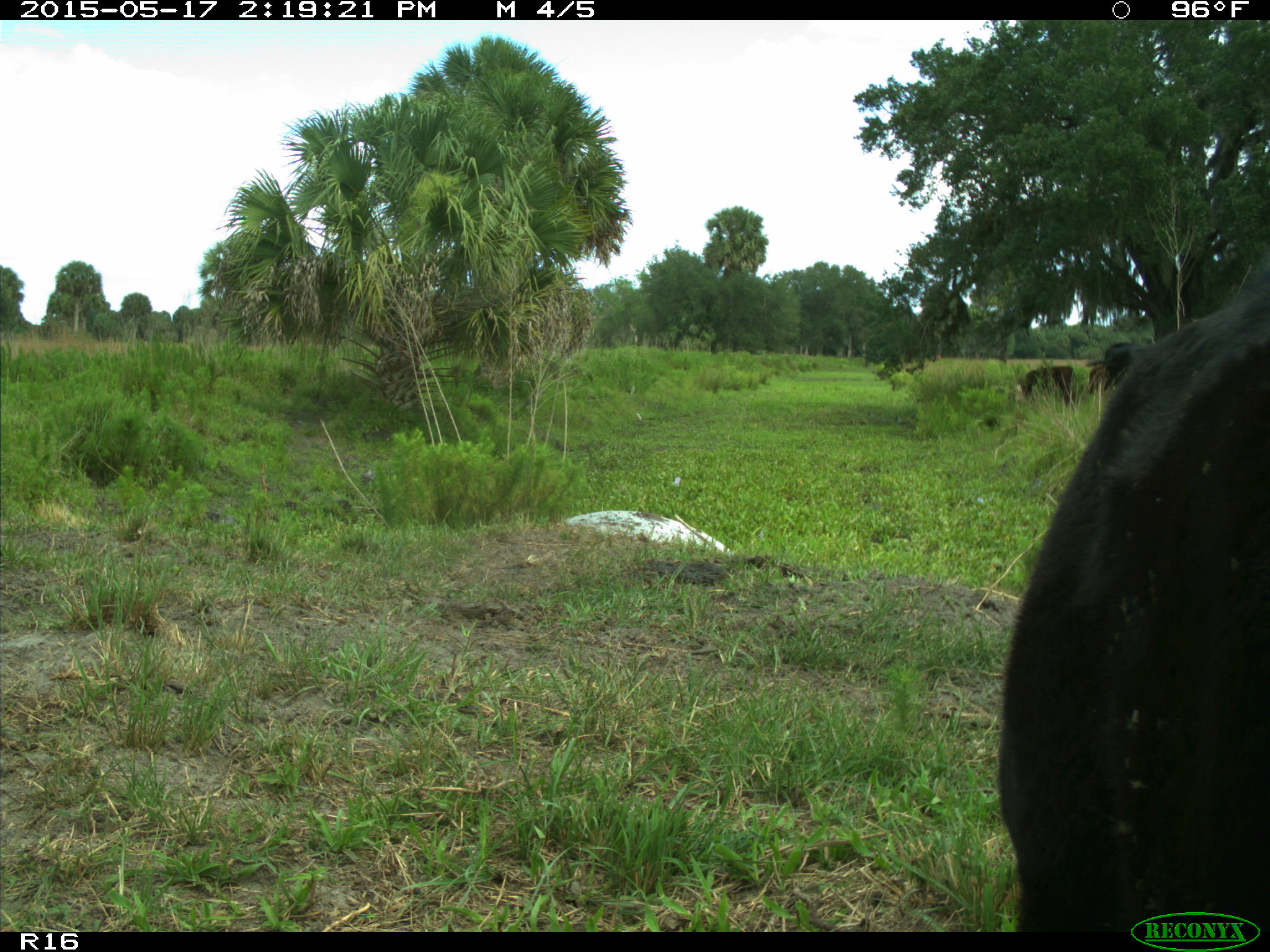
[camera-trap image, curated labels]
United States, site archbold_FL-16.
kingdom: Animalia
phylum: Chordata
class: Mammalia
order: Artiodactyla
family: Bovidae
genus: Bos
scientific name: Bos taurus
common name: domestic cow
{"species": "Bos taurus (domestic cow)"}